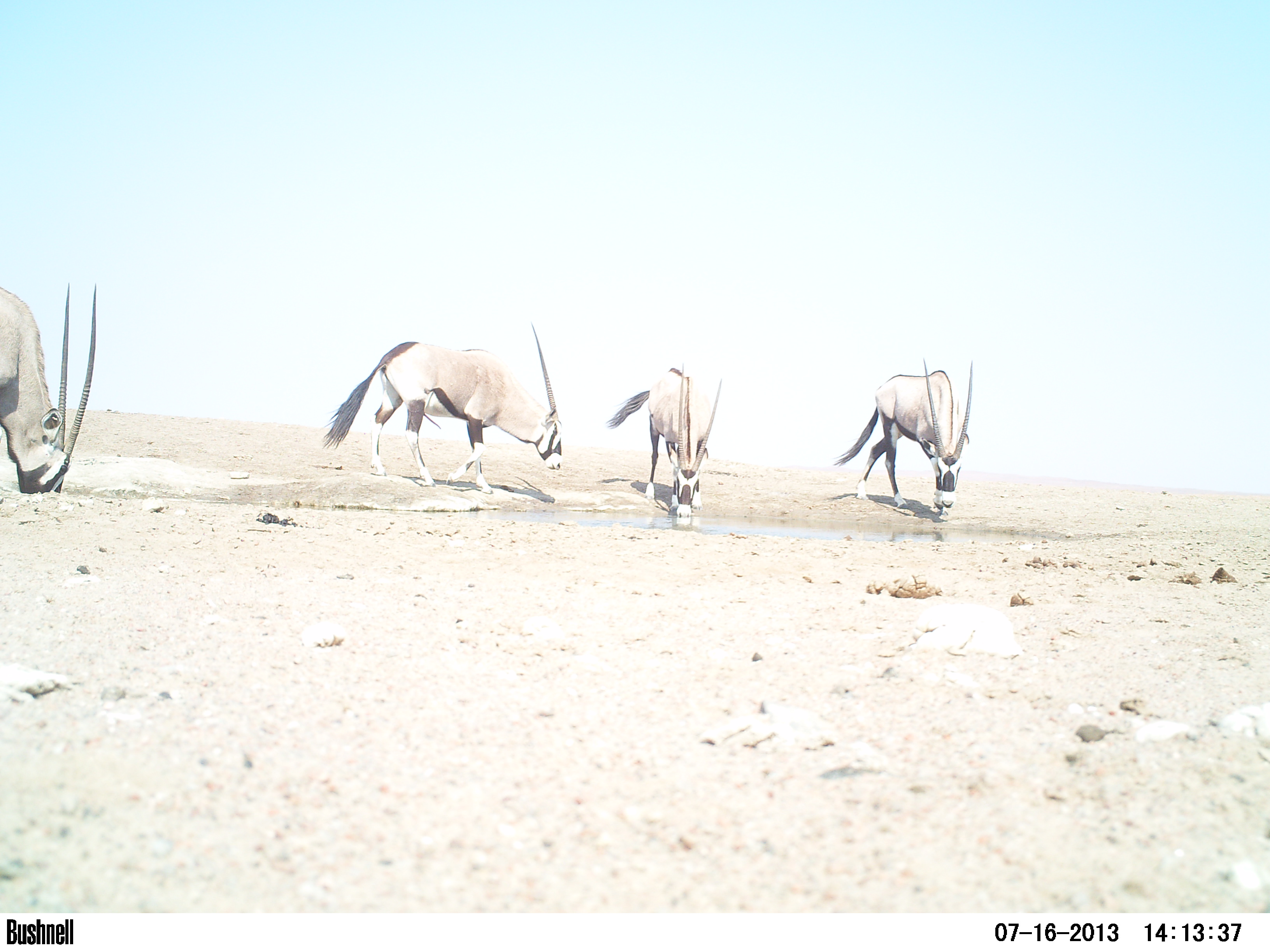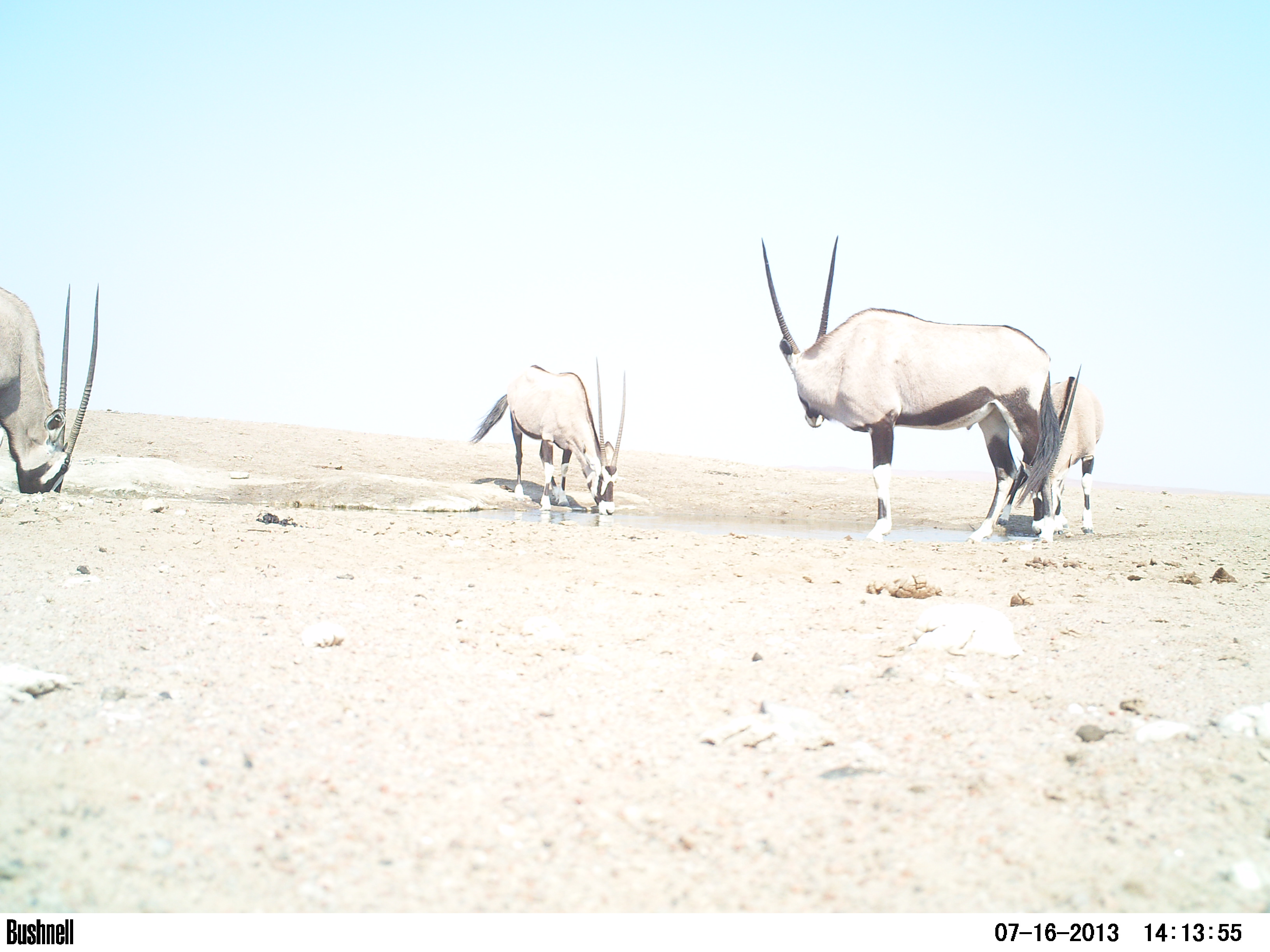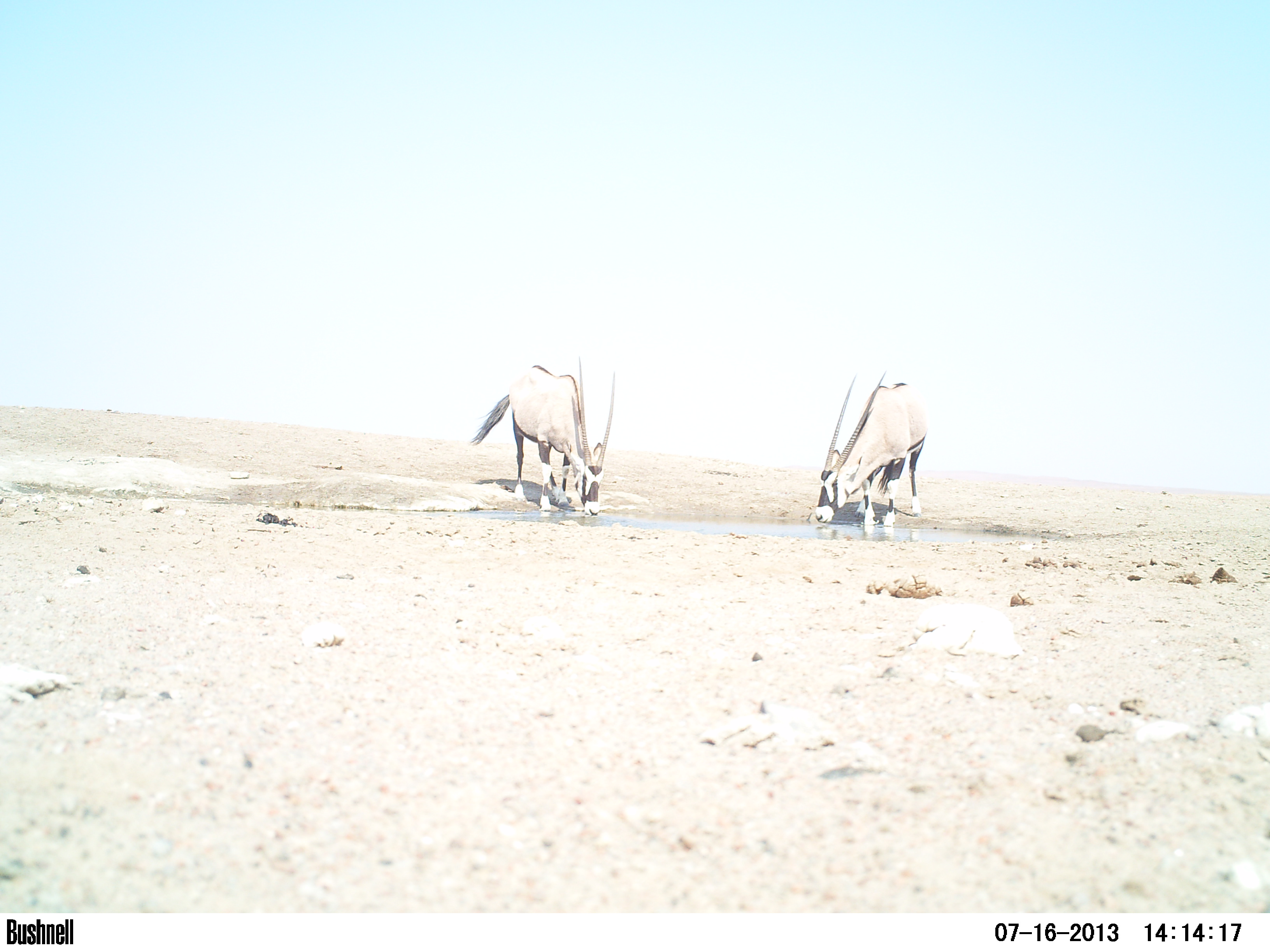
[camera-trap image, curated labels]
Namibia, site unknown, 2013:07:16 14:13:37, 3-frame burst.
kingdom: Animalia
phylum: Chordata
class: Mammalia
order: Artiodactyla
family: Bovidae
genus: Oryx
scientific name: Oryx gazella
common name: gemsbok